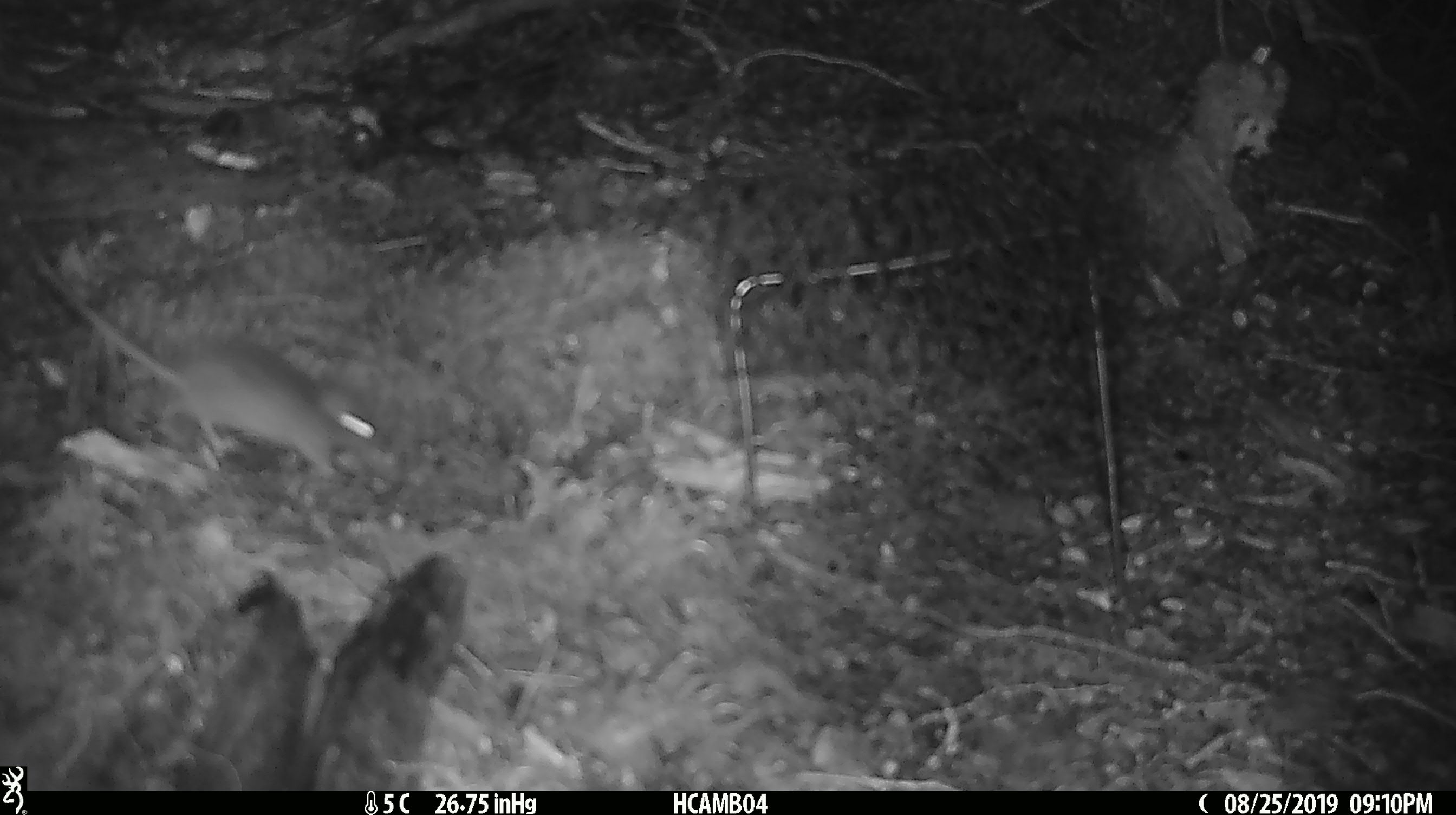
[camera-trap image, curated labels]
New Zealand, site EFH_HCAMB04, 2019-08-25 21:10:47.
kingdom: Animalia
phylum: Chordata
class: Mammalia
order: Rodentia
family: Muridae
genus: Mus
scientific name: Mus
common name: mouse